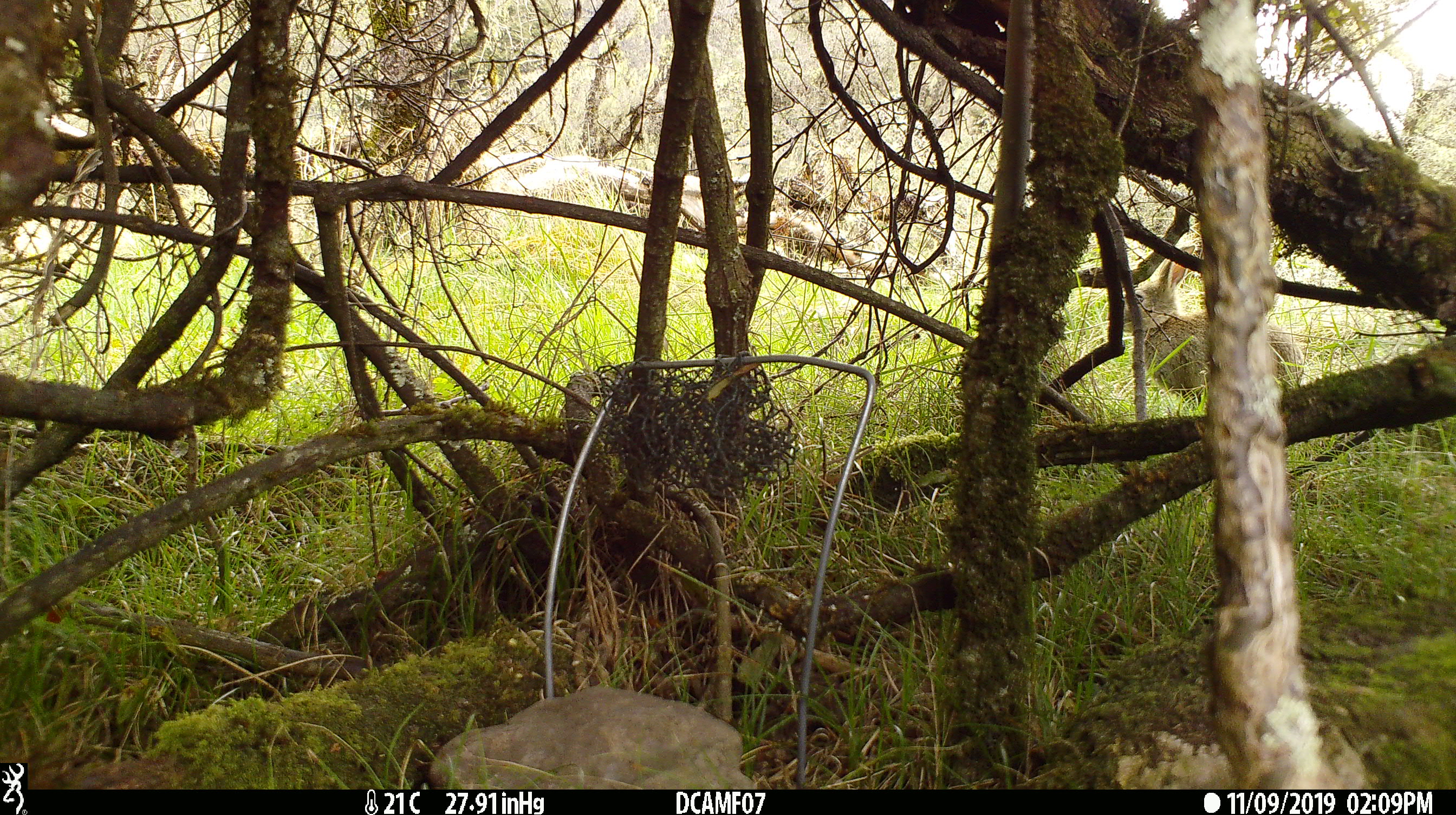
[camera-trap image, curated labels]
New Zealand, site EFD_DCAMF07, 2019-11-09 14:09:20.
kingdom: Animalia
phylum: Chordata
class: Mammalia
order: Lagomorpha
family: Leporidae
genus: Oryctolagus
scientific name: Oryctolagus cuniculus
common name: european rabbit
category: rabbit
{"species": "rabbit (european rabbit) (Oryctolagus cuniculus)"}